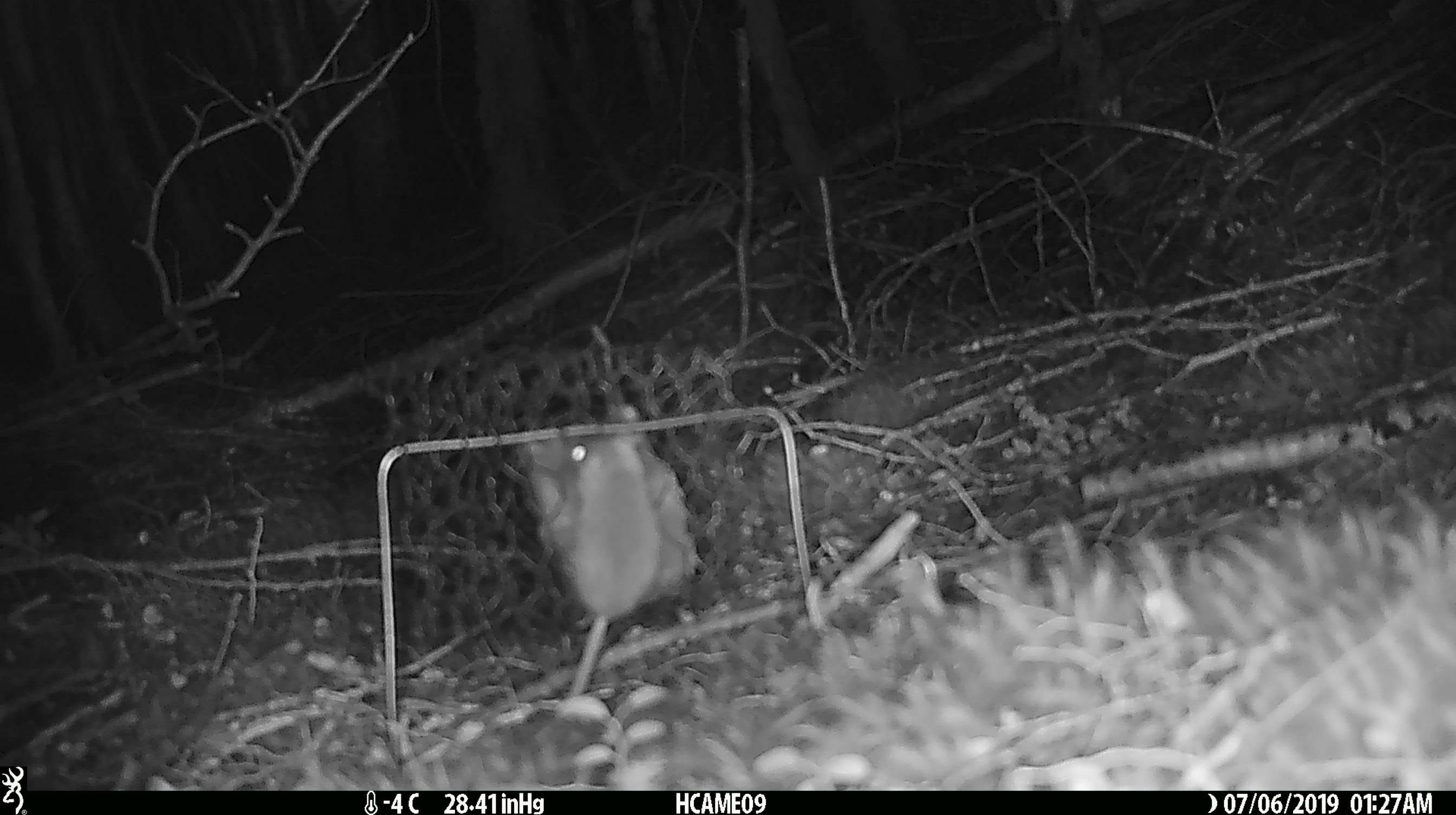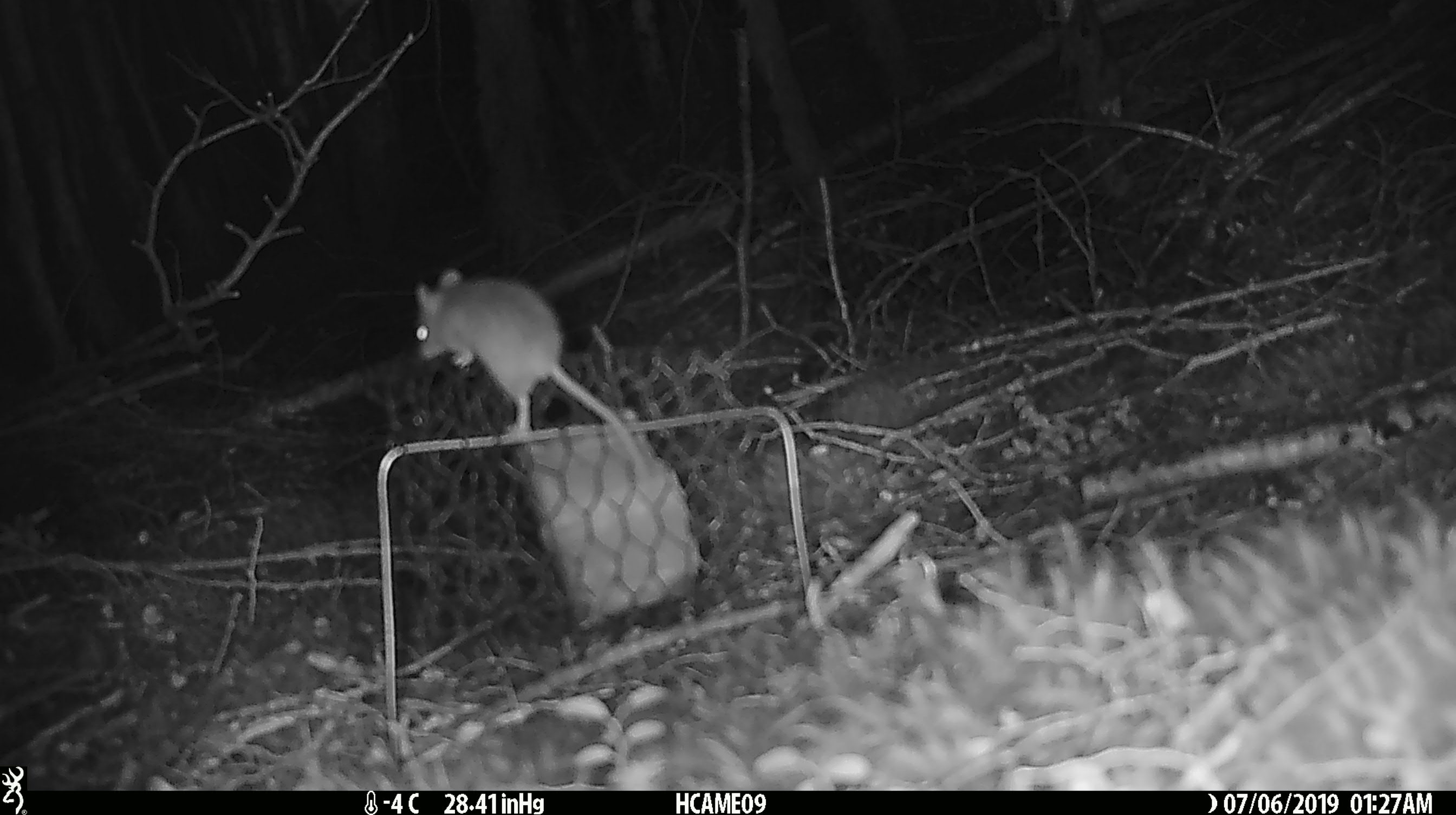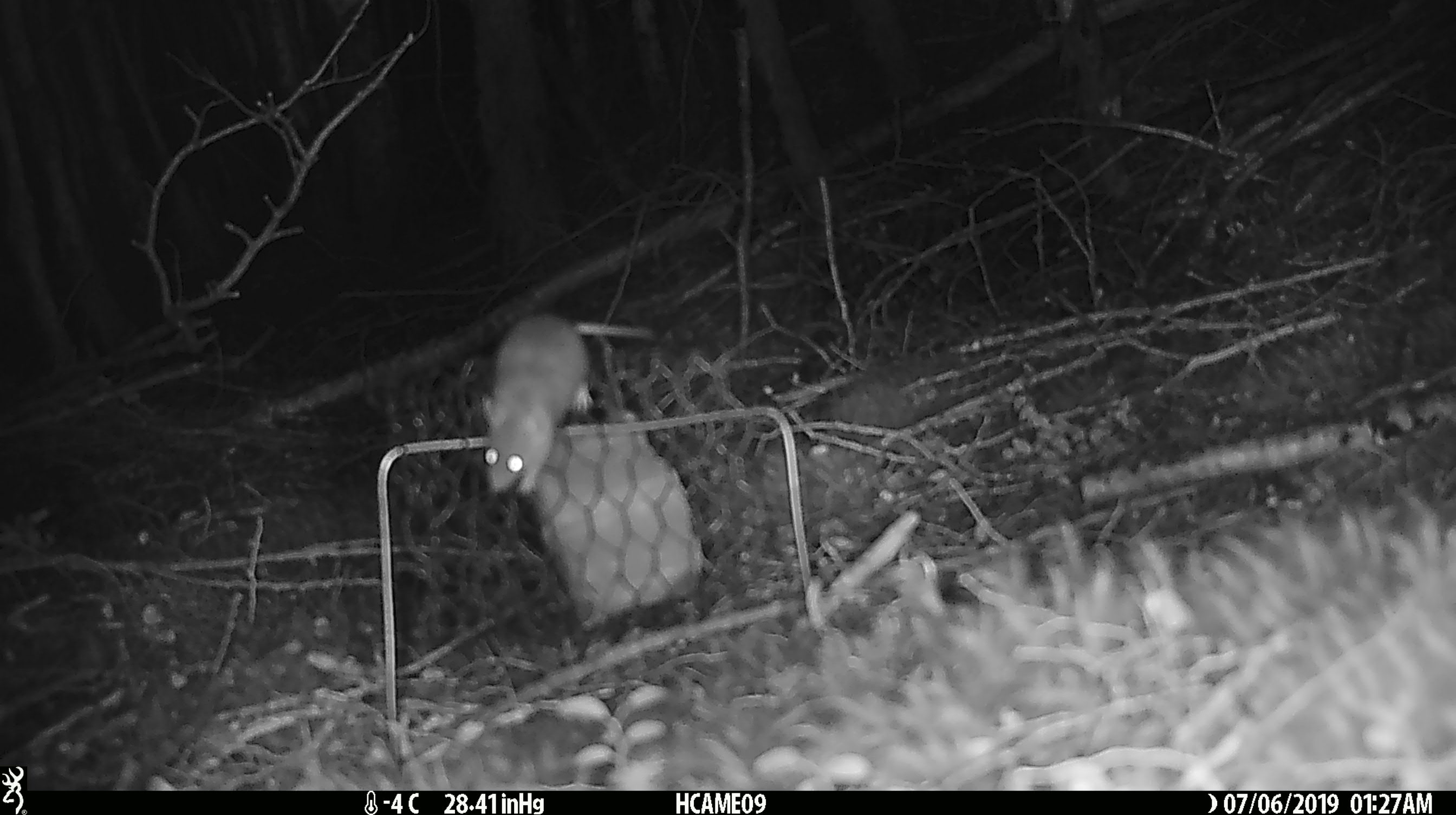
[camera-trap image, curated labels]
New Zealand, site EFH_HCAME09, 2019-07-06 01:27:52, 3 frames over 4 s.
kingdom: Animalia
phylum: Chordata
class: Mammalia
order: Rodentia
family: Muridae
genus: Mus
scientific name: Mus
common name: mouse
Mouse (Mus).